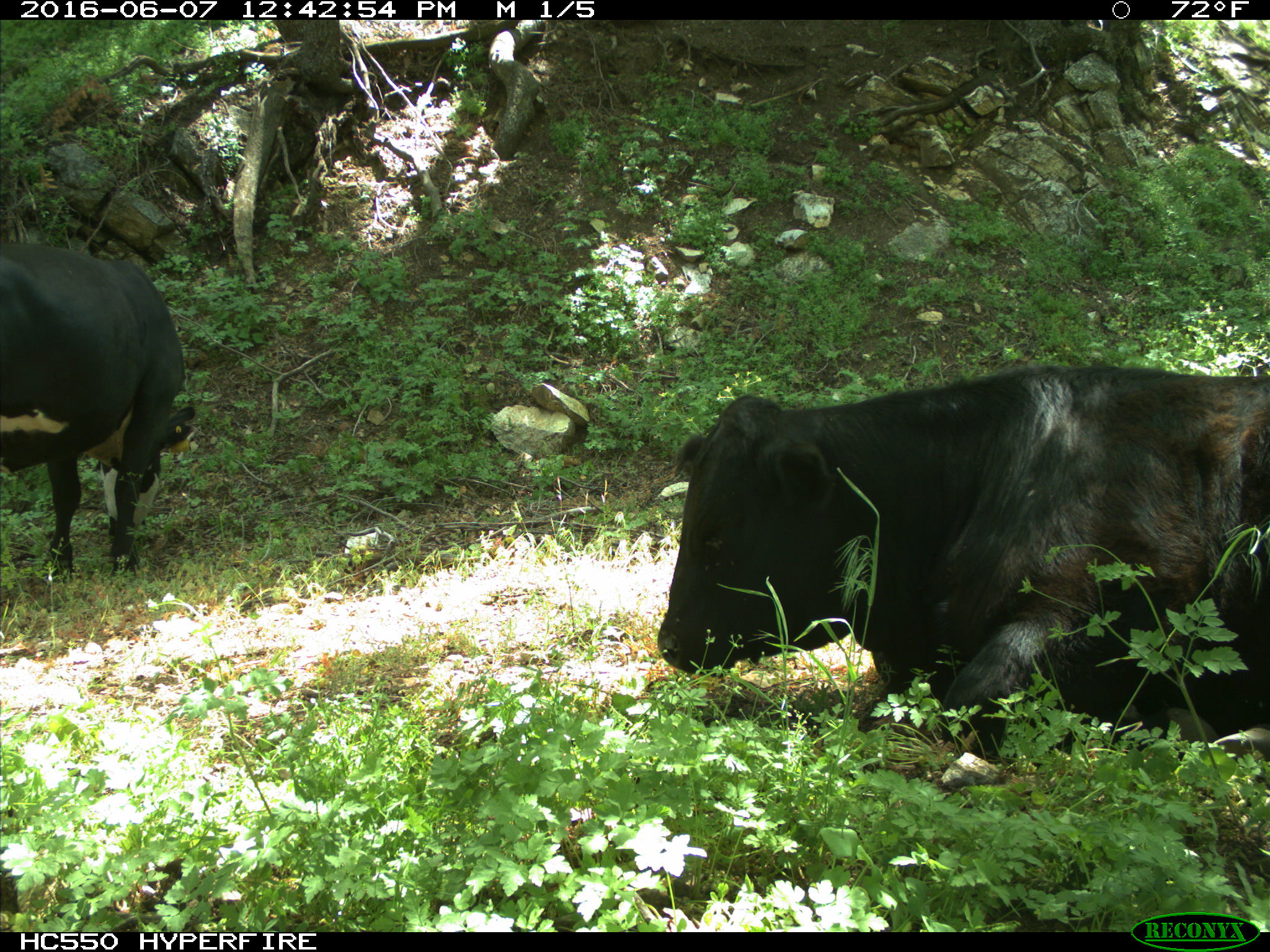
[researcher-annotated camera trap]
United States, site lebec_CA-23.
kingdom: Animalia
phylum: Chordata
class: Mammalia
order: Artiodactyla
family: Bovidae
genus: Bos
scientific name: Bos taurus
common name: domestic cow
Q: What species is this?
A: Bos taurus (domestic cow).